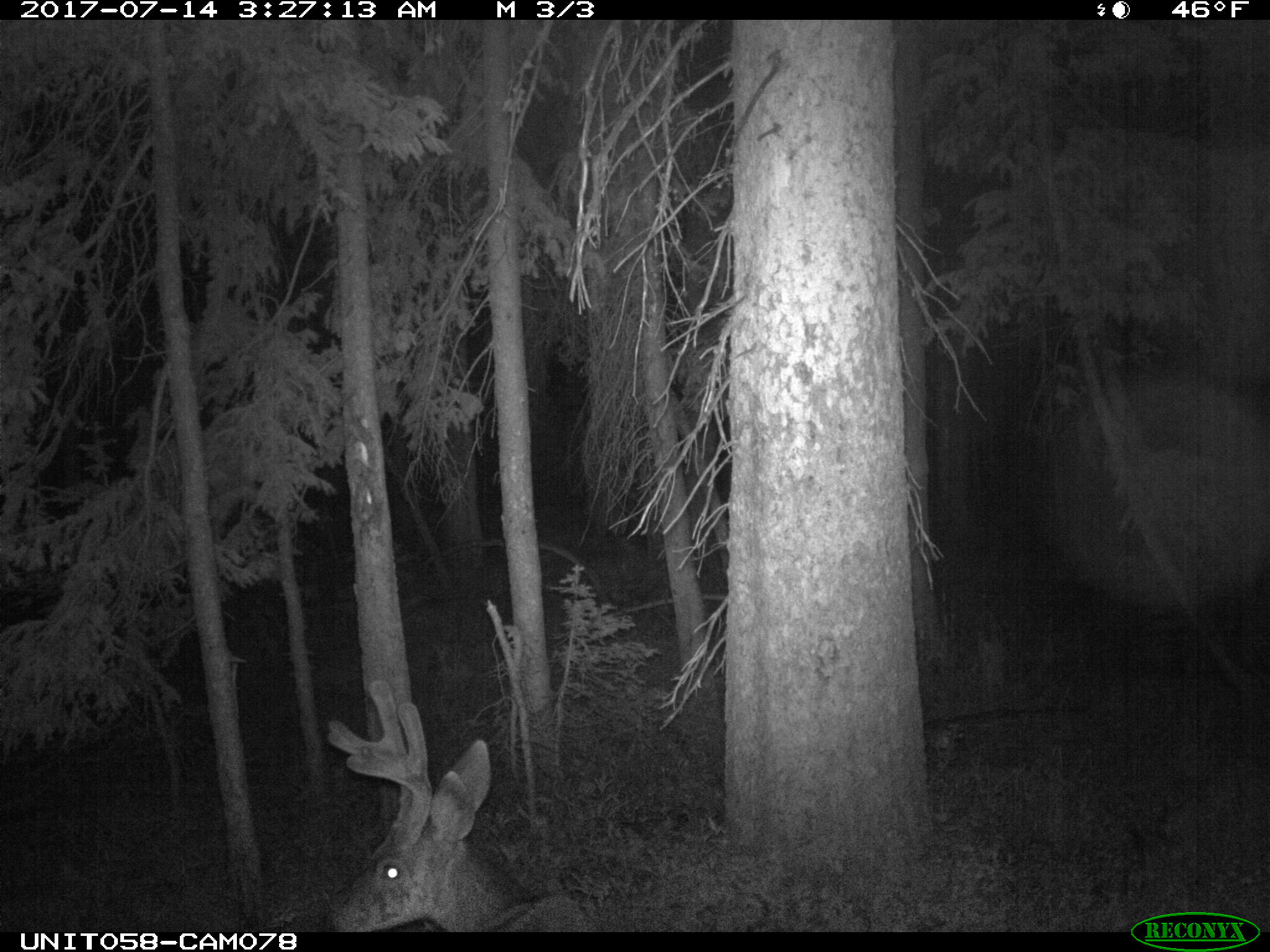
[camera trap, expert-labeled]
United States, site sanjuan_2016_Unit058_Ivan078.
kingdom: Animalia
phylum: Chordata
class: Mammalia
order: Artiodactyla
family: Cervidae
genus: Odocoileus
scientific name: Odocoileus hemionus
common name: mule deer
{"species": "Odocoileus hemionus (mule deer)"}